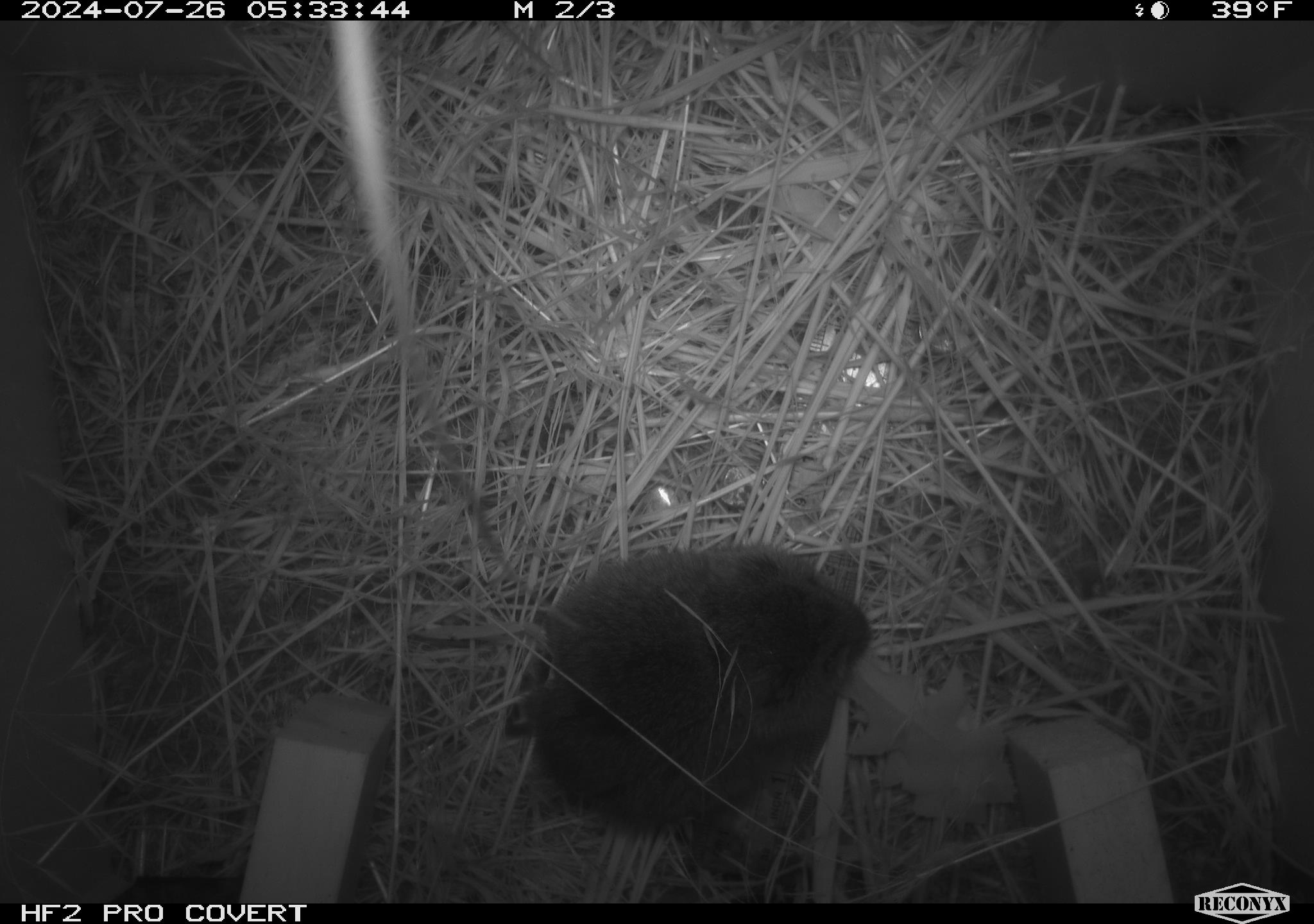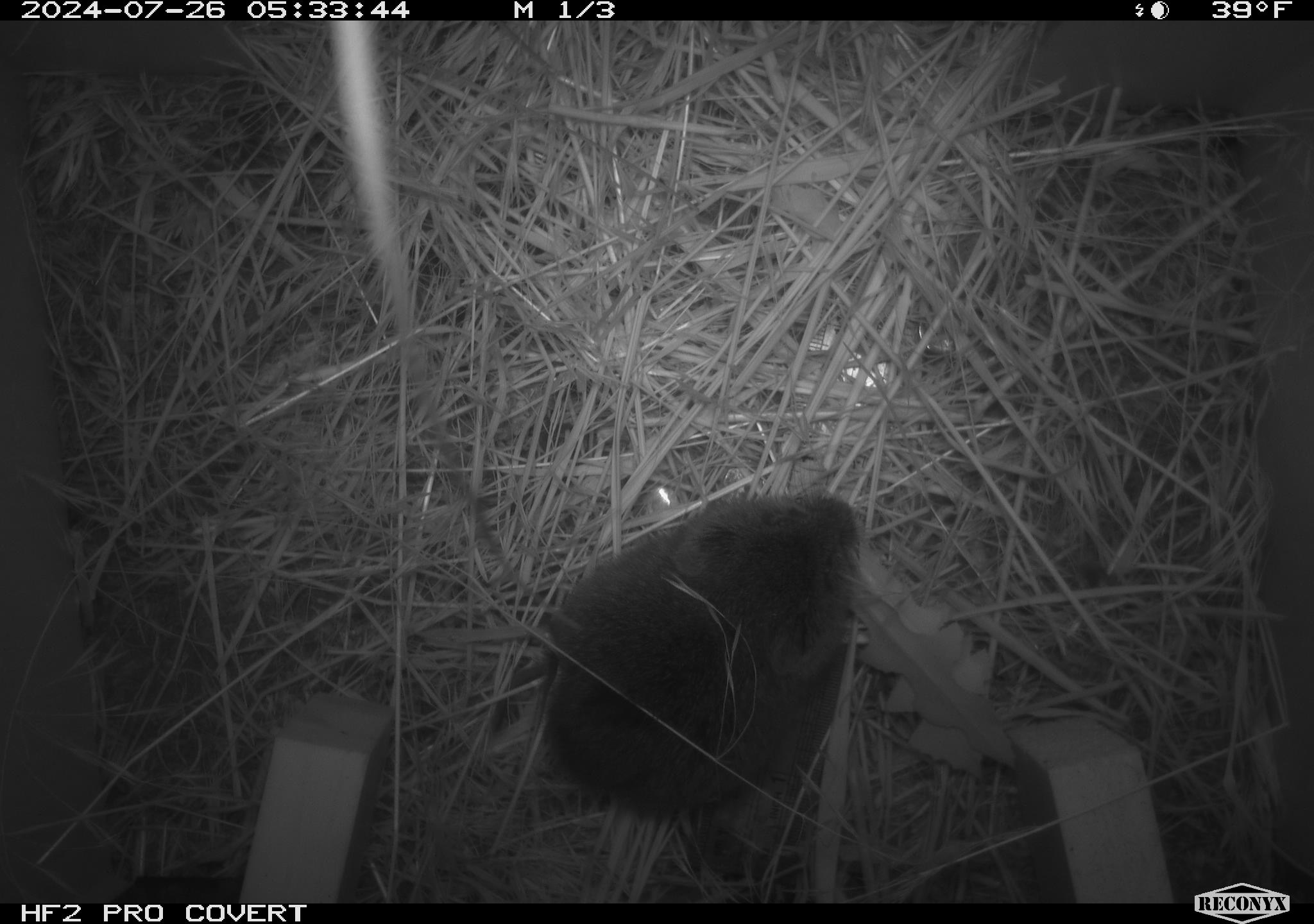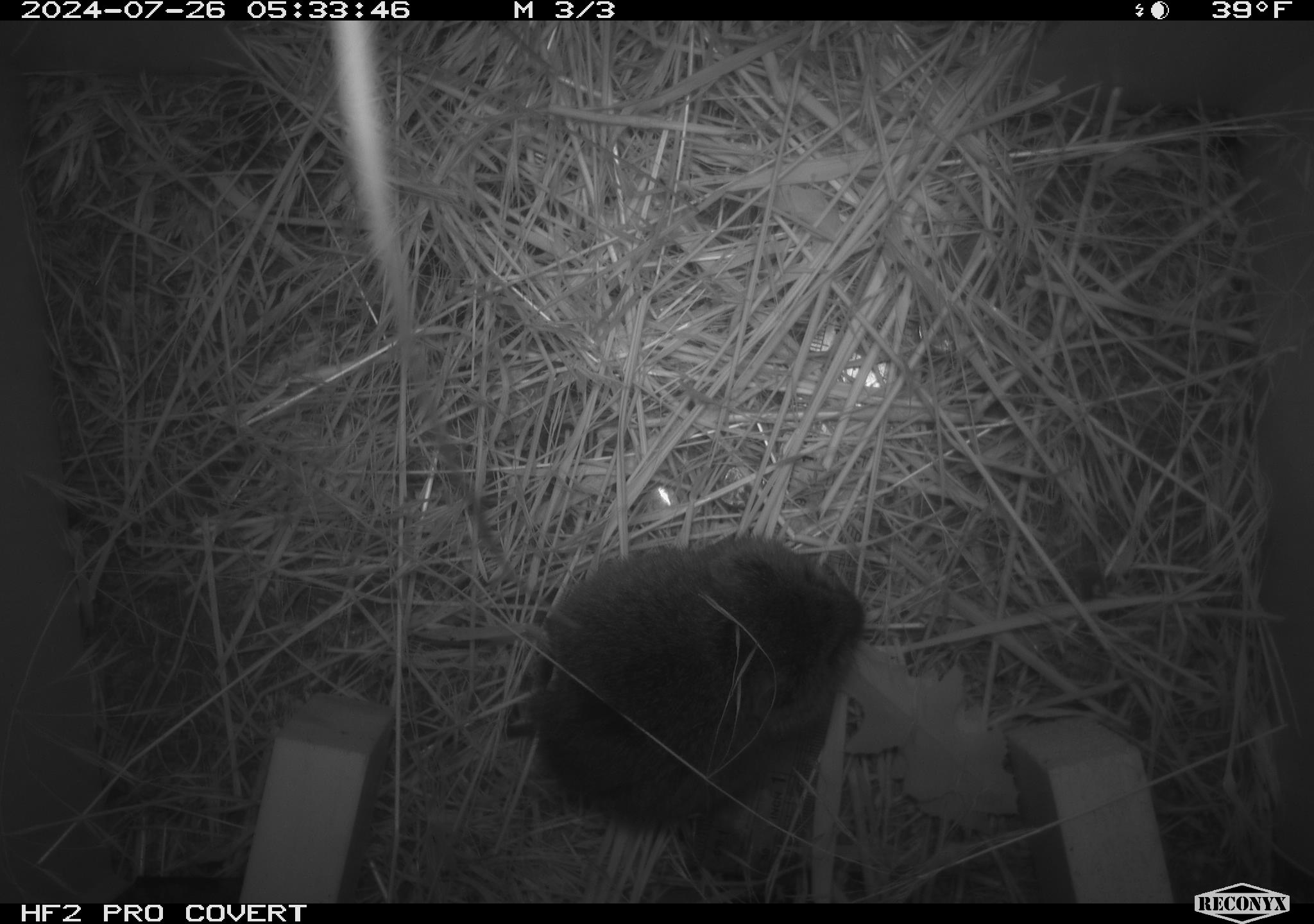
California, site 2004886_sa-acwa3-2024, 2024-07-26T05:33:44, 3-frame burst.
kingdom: Animalia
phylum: Chordata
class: Mammalia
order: Rodentia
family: Cricetidae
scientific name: Arvicolinae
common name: voles, lemmings, and muskrats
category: arvicolinae subfamily